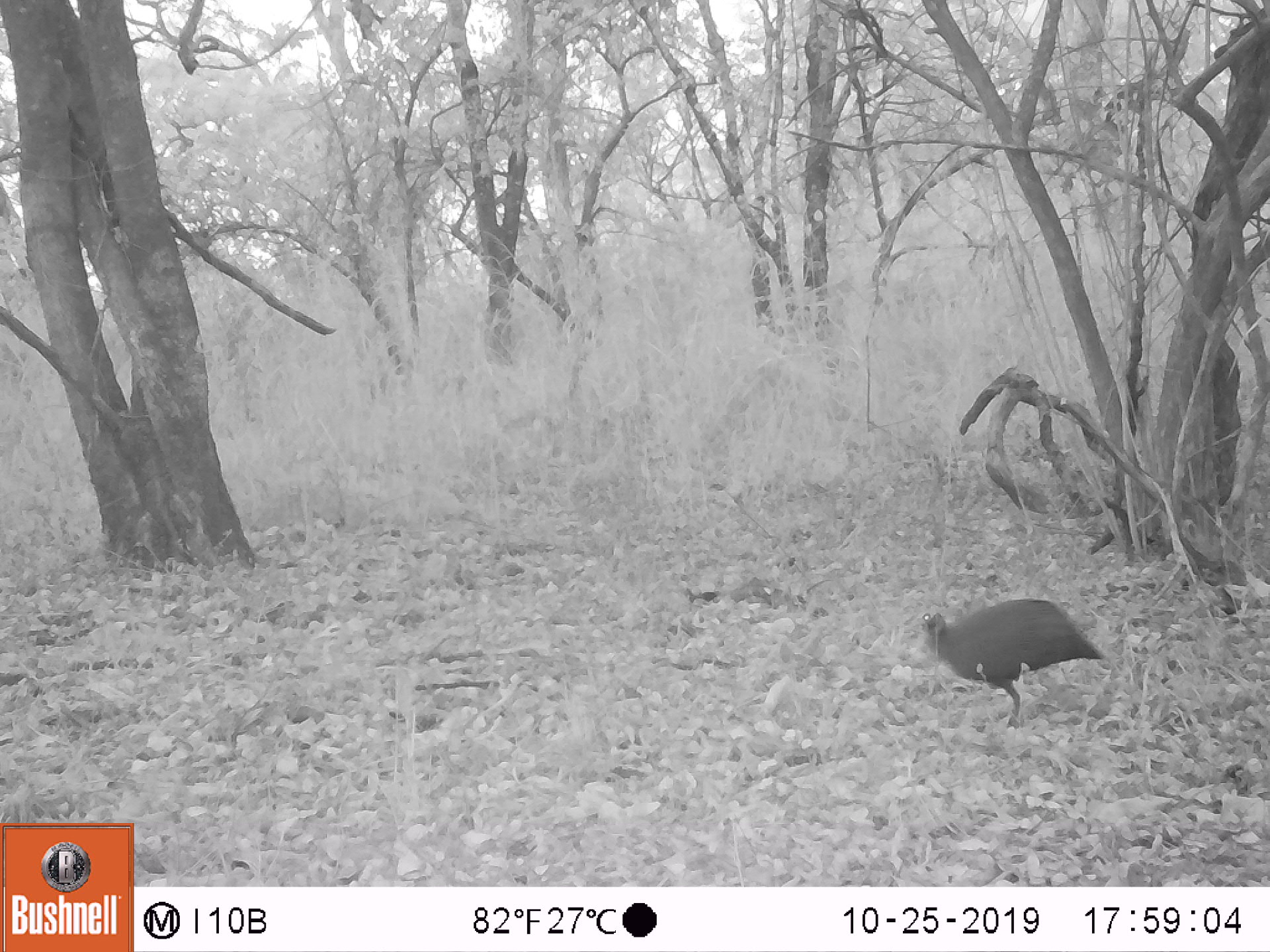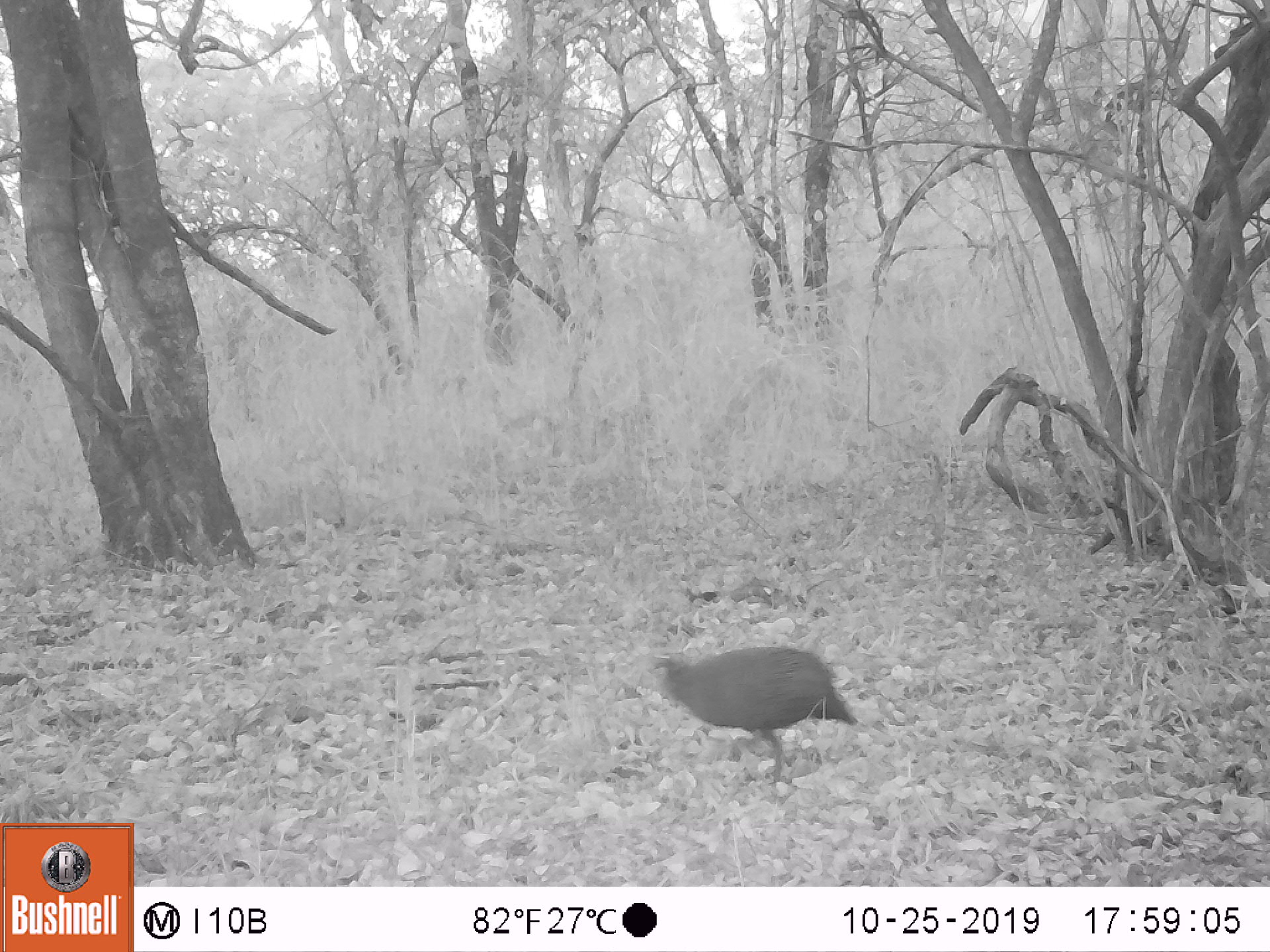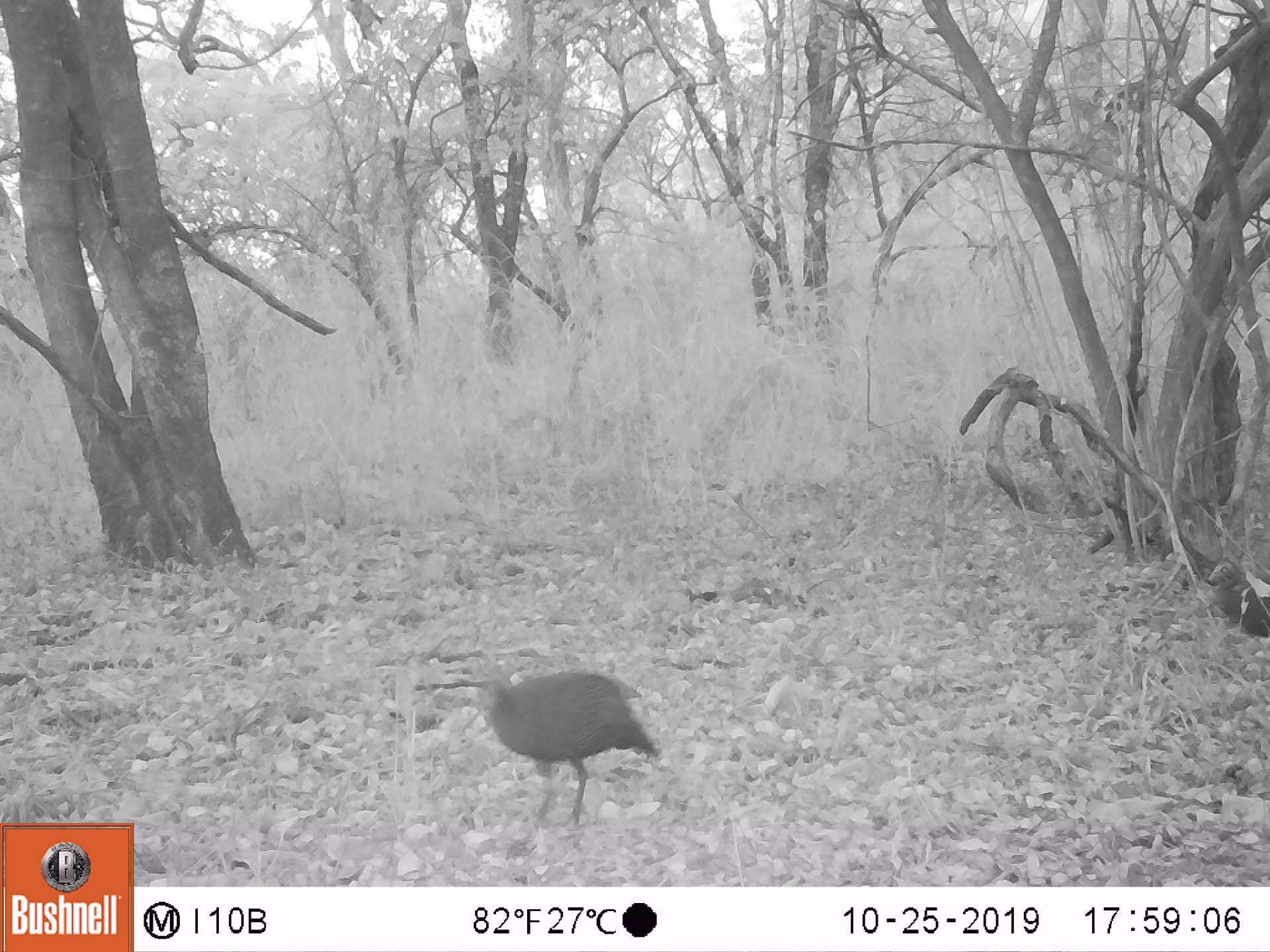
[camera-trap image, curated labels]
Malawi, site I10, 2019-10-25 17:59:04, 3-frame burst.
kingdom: Animalia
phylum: Chordata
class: Aves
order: Galliformes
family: Numididae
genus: Numida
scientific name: Numida meleagris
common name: helmeted guineafowl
Helmeted guineafowl (Numida meleagris), count 1.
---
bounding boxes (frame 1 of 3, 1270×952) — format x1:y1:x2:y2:
helmeted guineafowl: 918:596:1103:732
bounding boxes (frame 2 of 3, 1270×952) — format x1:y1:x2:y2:
helmeted guineafowl: 647:643:859:794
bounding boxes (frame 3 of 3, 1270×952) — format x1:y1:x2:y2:
helmeted guineafowl: 469:663:665:830